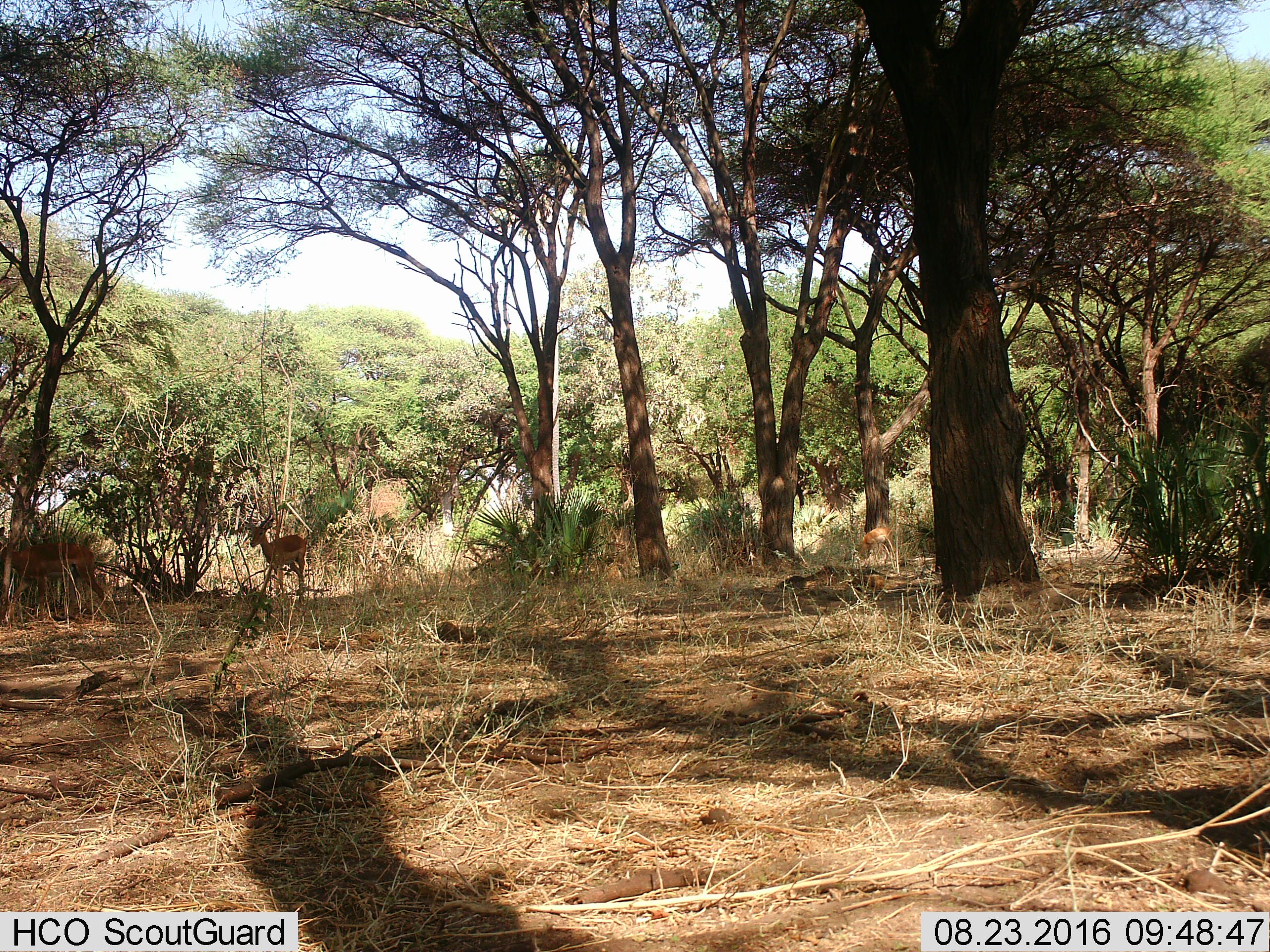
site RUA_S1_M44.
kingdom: Animalia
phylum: Chordata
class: Mammalia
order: Artiodactyla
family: Bovidae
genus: Aepyceros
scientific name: Aepyceros melampus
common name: impala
Impala (Aepyceros melampus), count 3. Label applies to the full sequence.